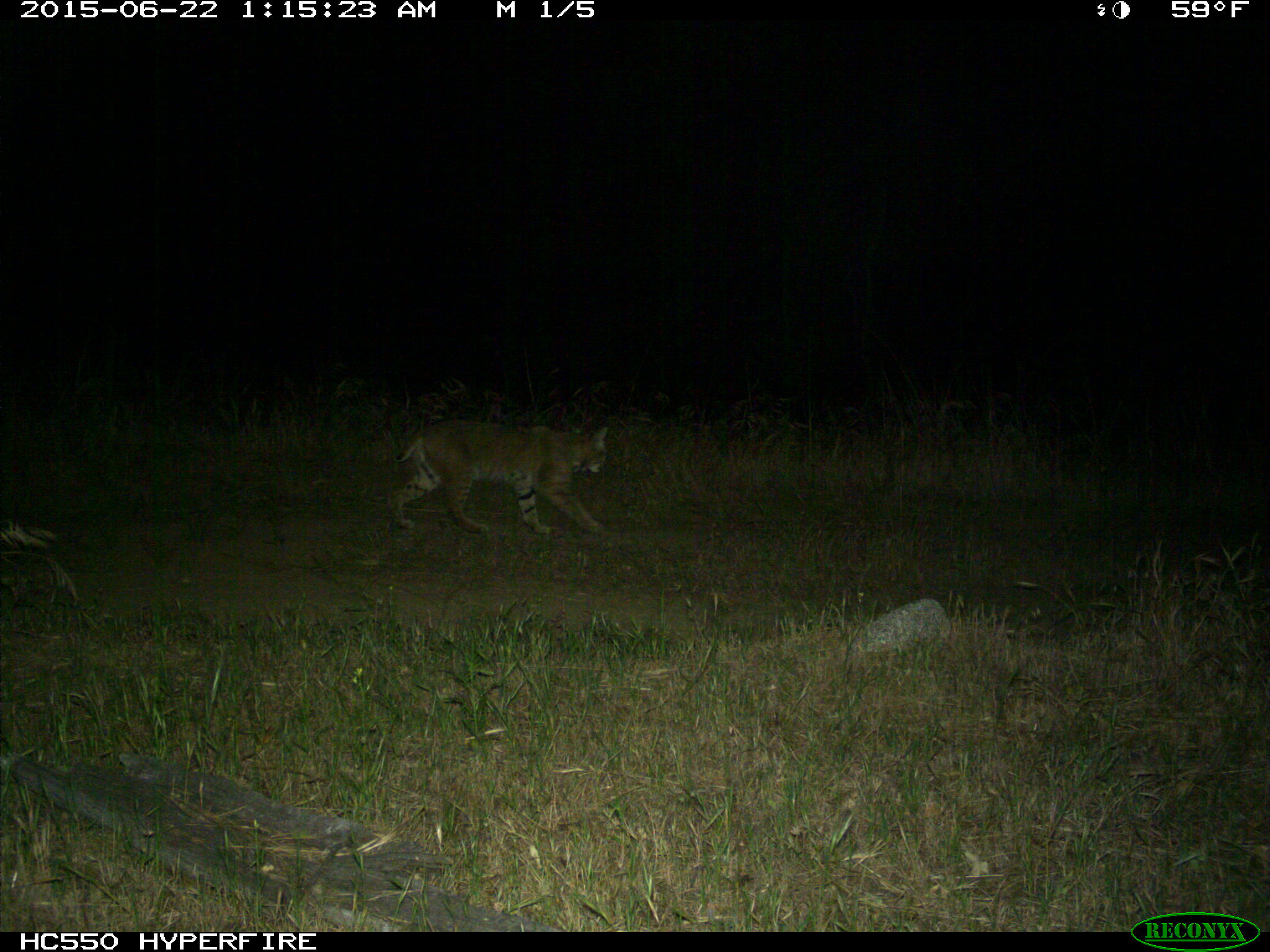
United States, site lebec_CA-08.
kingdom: Animalia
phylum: Chordata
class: Mammalia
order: Carnivora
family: Felidae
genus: Lynx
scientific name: Lynx rufus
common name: bobcat